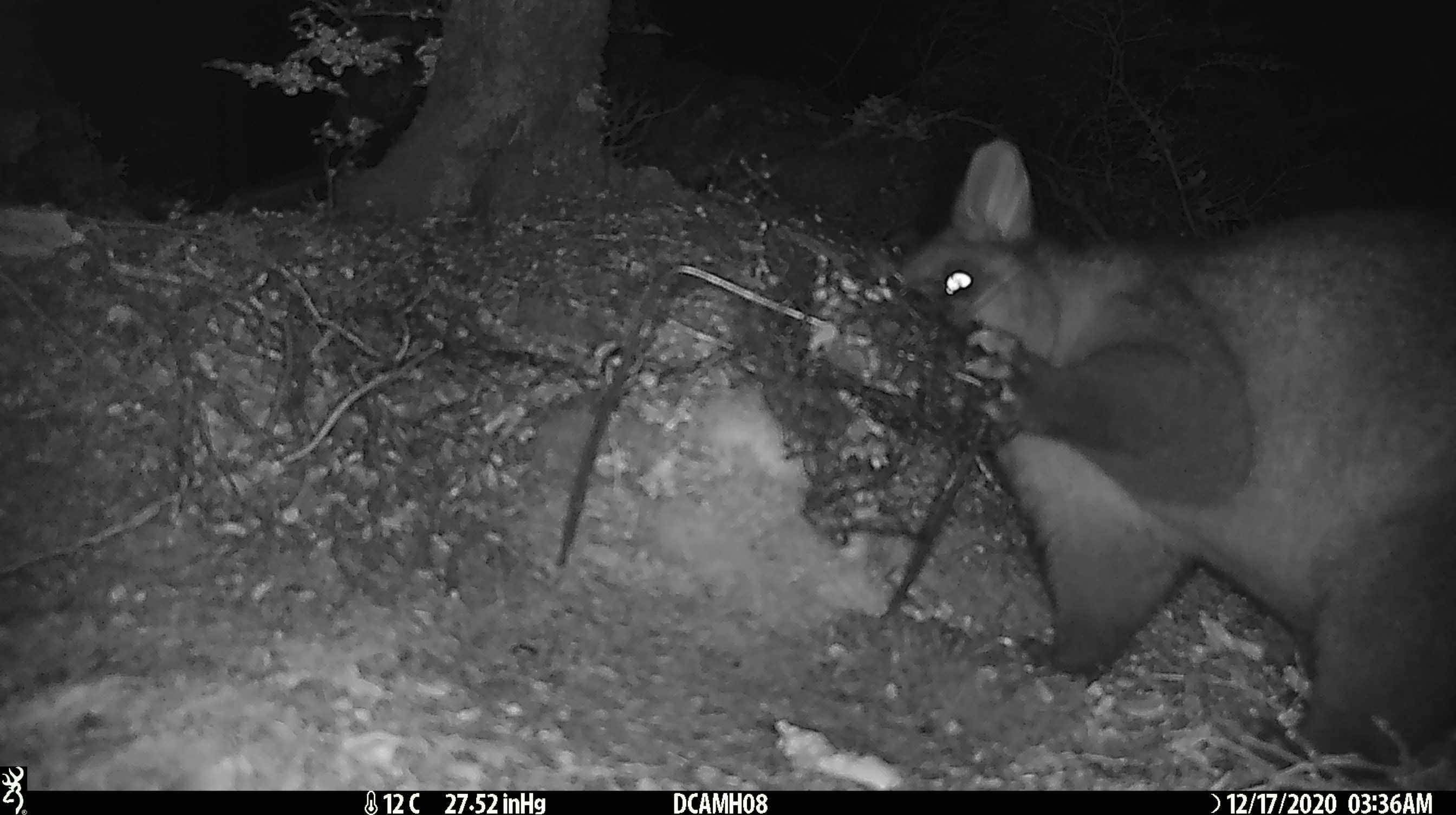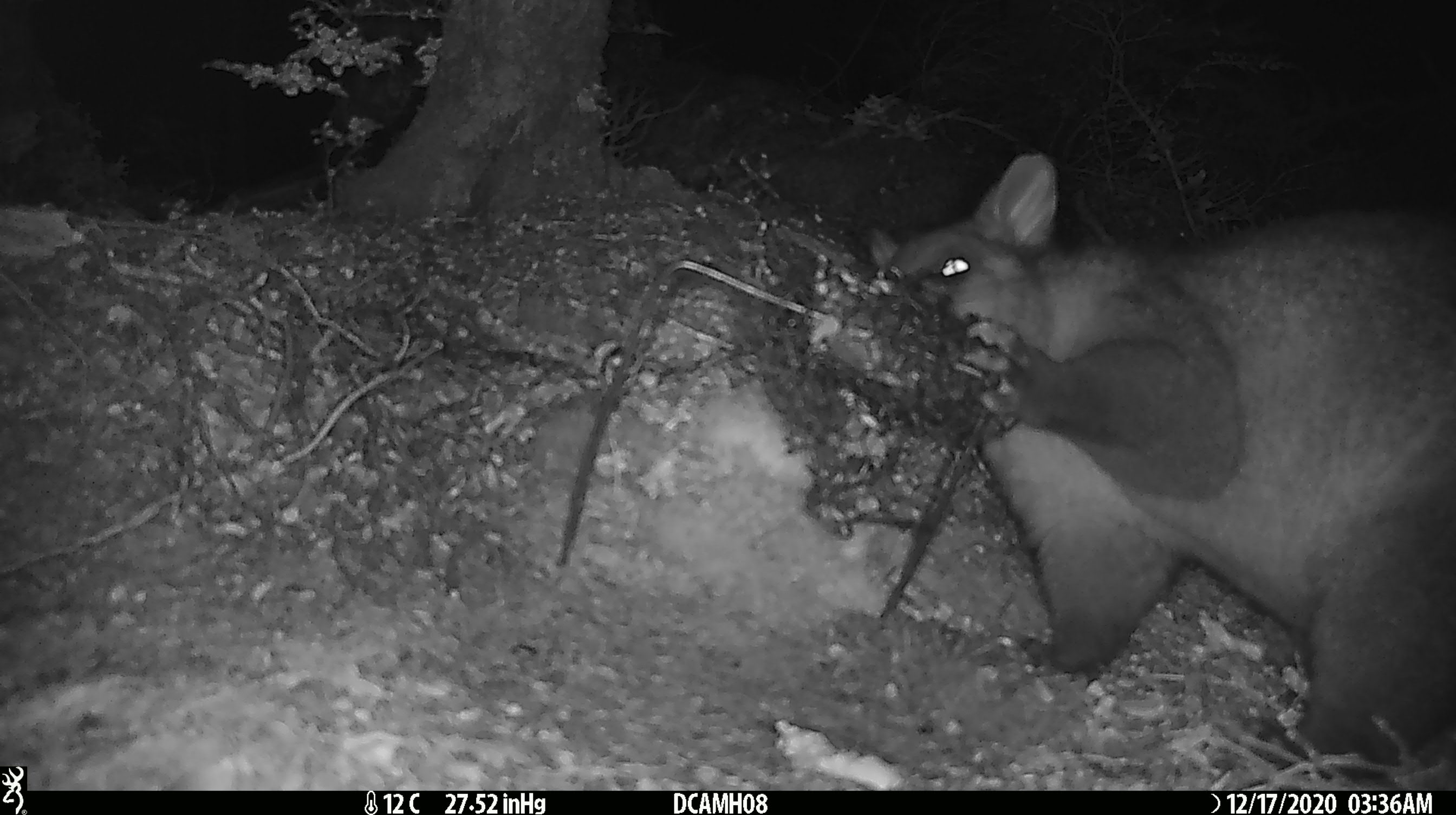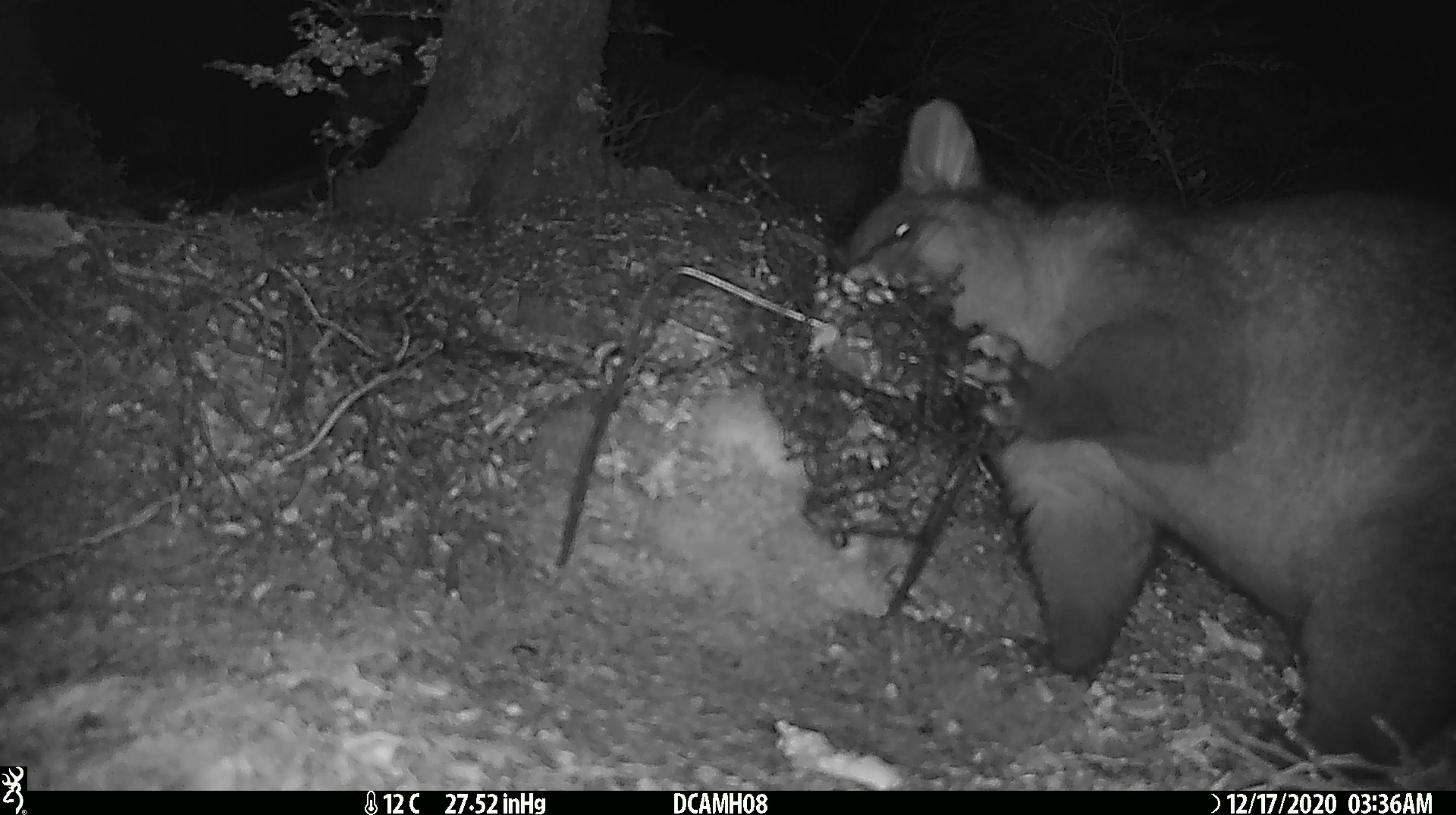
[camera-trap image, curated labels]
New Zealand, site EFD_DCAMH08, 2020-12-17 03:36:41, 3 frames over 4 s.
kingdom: Animalia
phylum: Chordata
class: Mammalia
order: Diprotodontia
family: Phalangeridae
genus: Trichosurus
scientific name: Trichosurus vulpecula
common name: common brushtail possum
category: possum